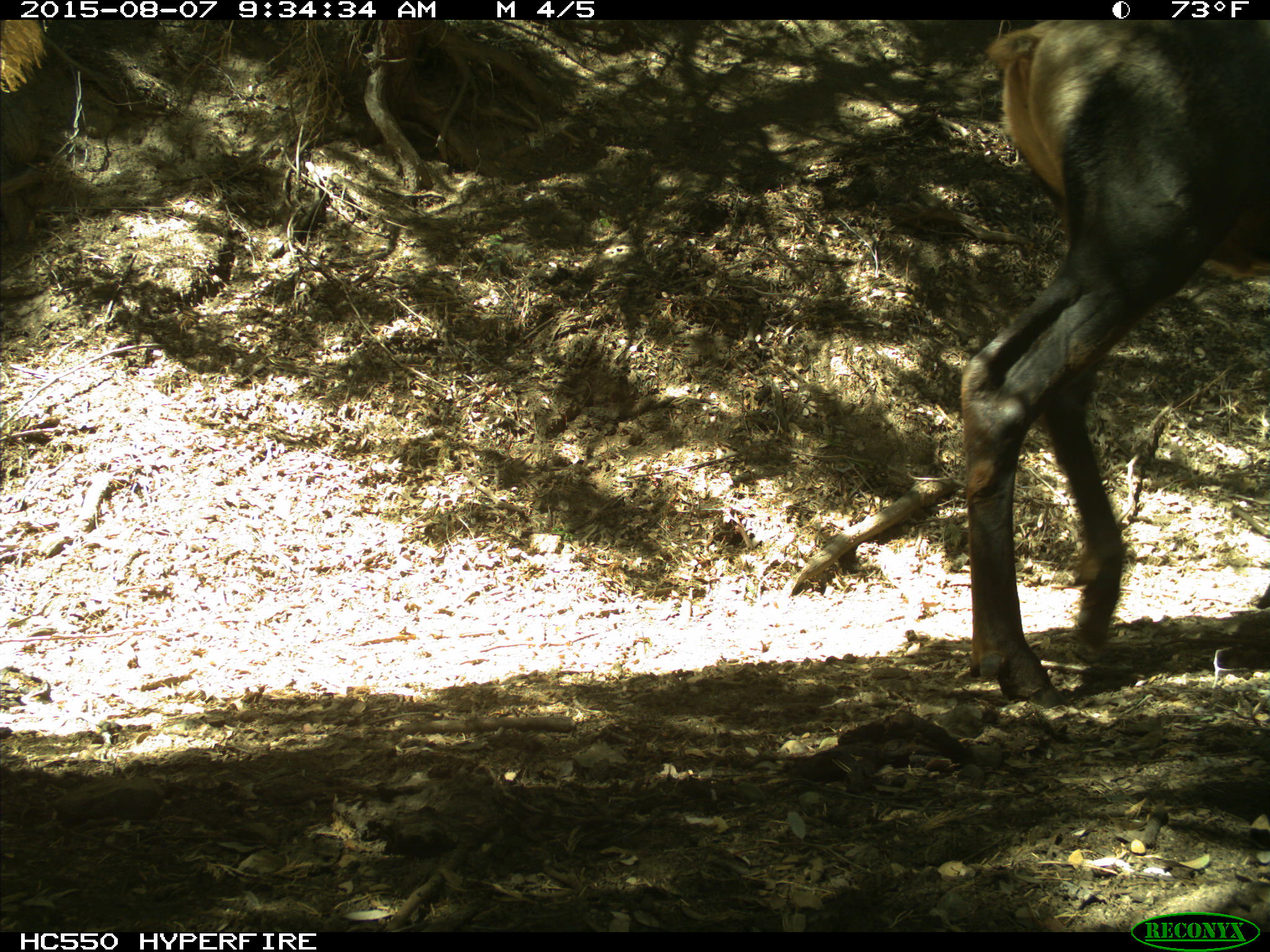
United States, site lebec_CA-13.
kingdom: Animalia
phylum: Chordata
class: Mammalia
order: Artiodactyla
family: Cervidae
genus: Cervus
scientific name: Cervus canadensis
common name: elk